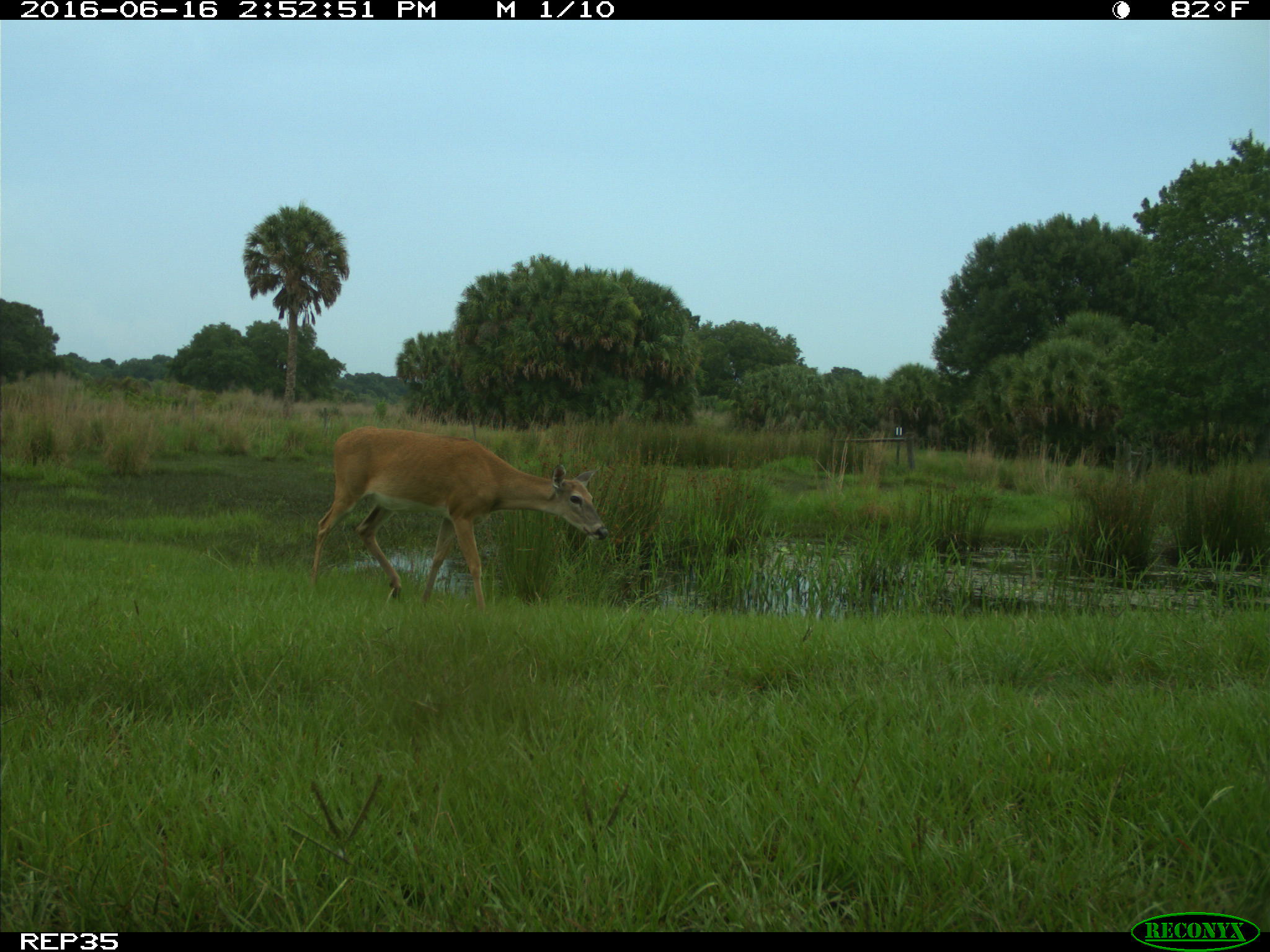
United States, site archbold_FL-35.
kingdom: Animalia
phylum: Chordata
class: Mammalia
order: Artiodactyla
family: Cervidae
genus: Odocoileus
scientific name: Odocoileus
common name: deer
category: unidentified deer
Unidentified deer (deer) (Odocoileus).